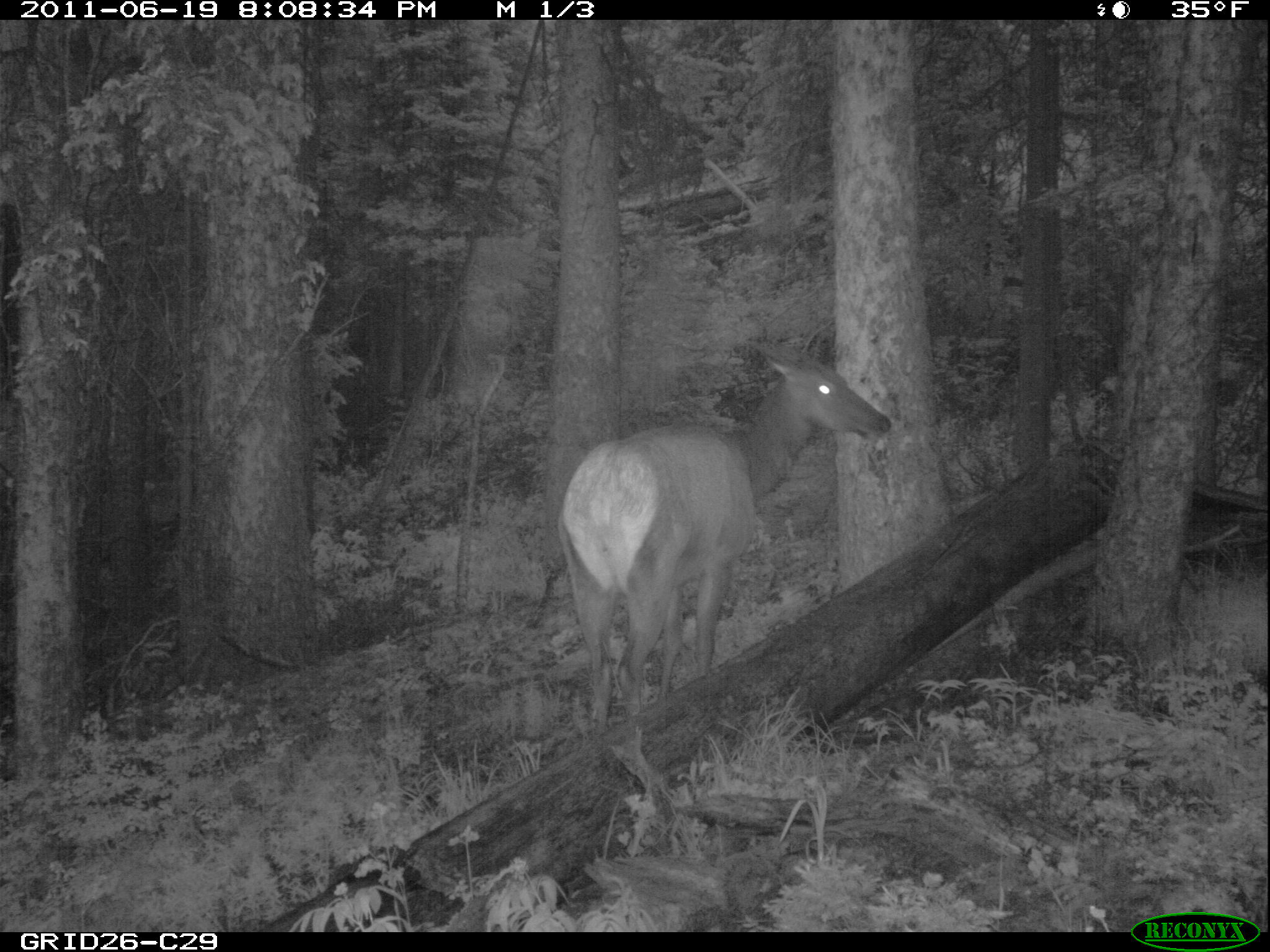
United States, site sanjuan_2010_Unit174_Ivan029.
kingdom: Animalia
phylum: Chordata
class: Mammalia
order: Artiodactyla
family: Cervidae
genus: Cervus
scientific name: Cervus elaphus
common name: red deer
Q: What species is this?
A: Cervus elaphus (red deer).